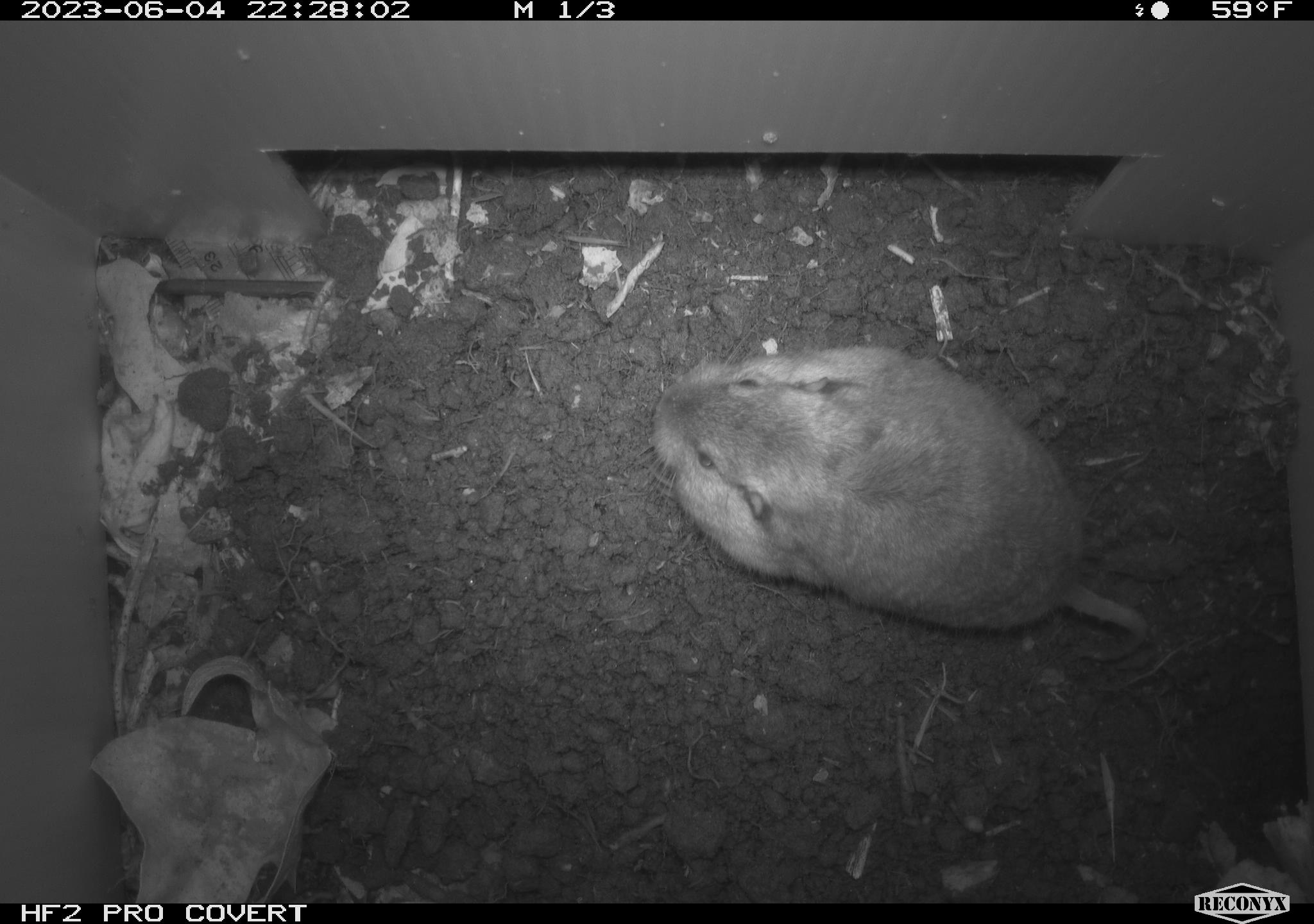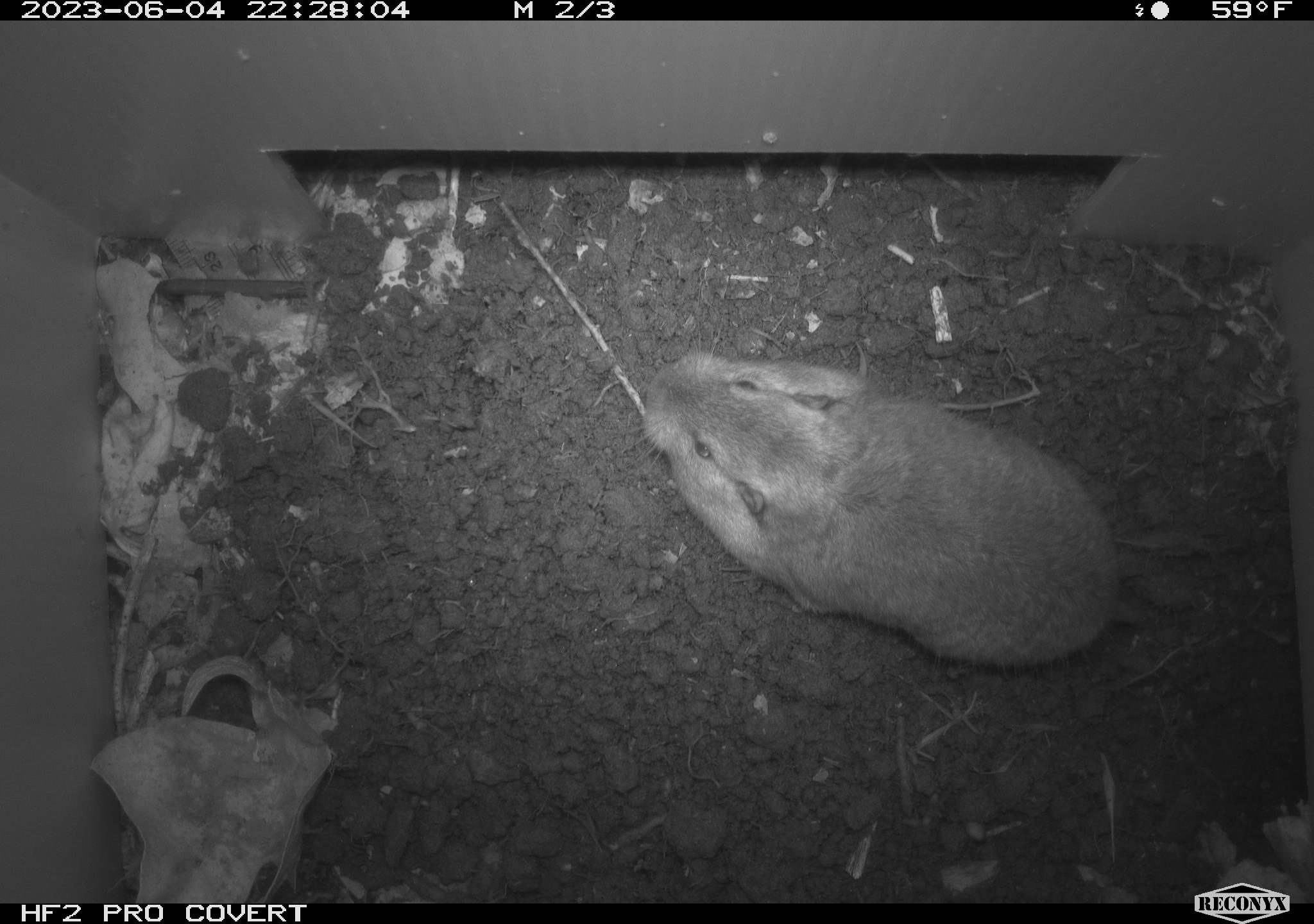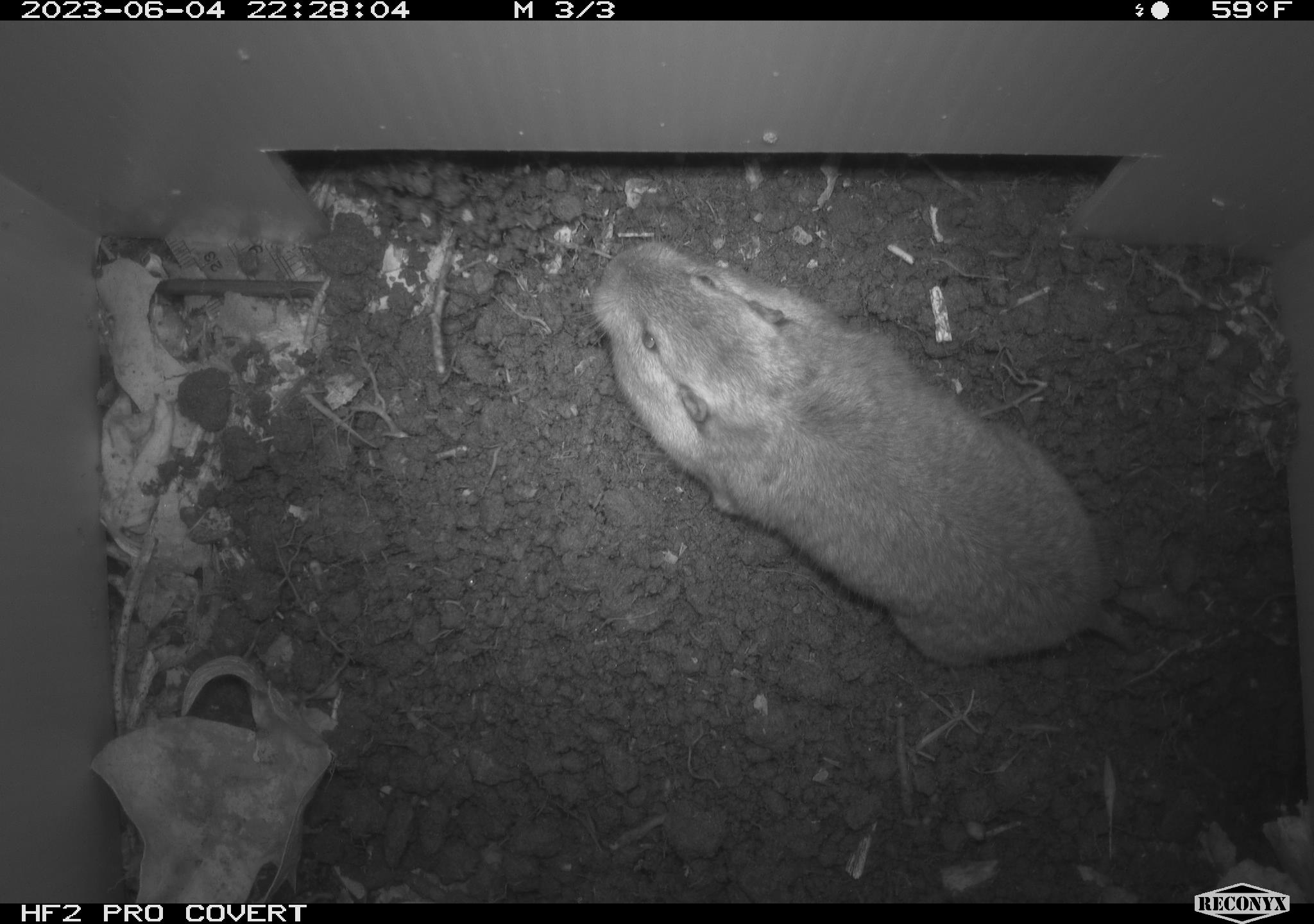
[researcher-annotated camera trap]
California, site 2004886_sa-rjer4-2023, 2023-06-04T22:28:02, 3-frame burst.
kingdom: Animalia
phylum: Chordata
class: Mammalia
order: Rodentia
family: Geomyidae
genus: Megascapheus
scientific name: Megascapheus bottae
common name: botta's pocket gopher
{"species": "botta's pocket gopher (Megascapheus bottae)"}